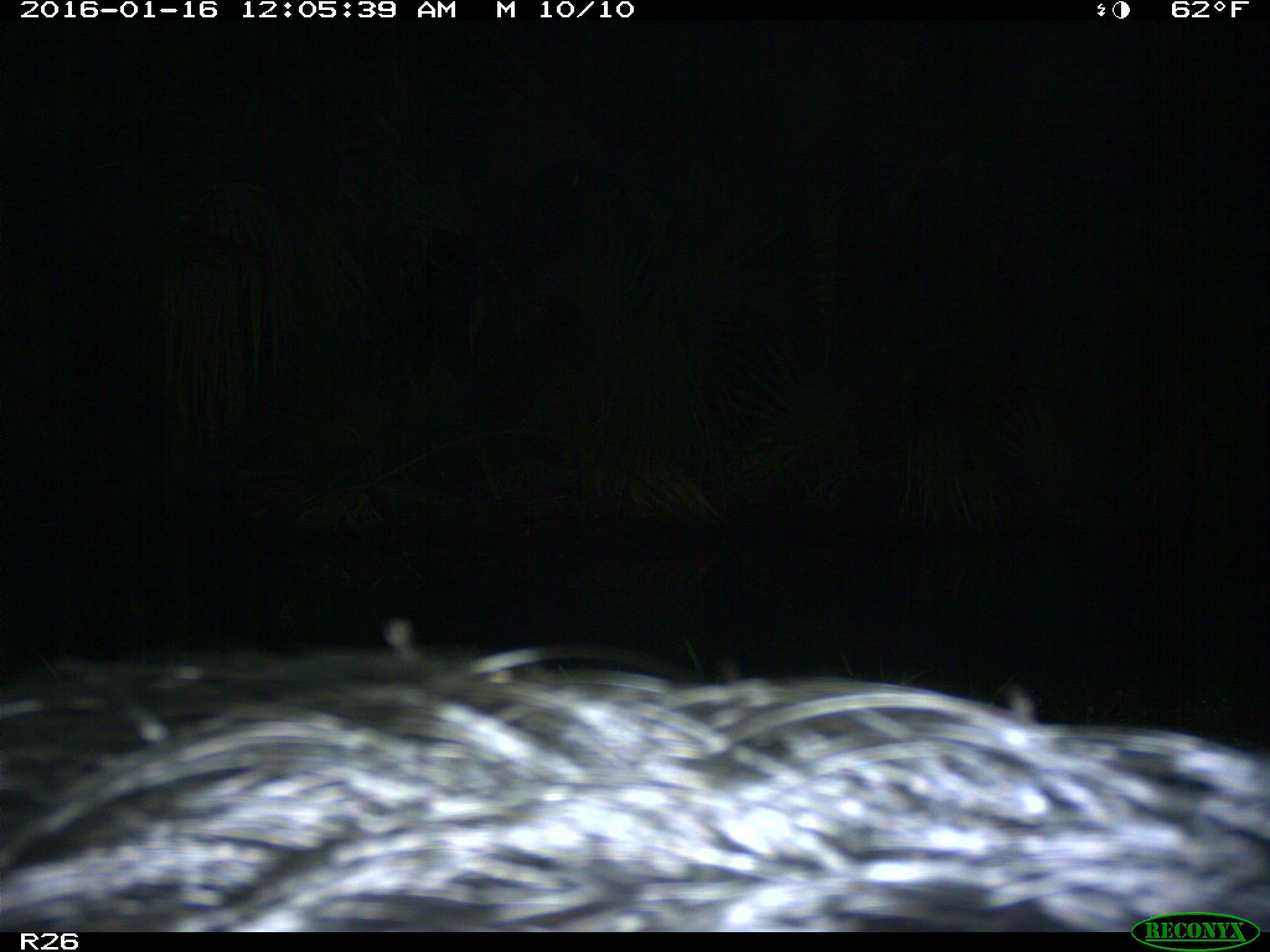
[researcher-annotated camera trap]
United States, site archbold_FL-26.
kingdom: Animalia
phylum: Chordata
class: Mammalia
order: Artiodactyla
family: Suidae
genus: Sus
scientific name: Sus scrofa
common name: wild boar